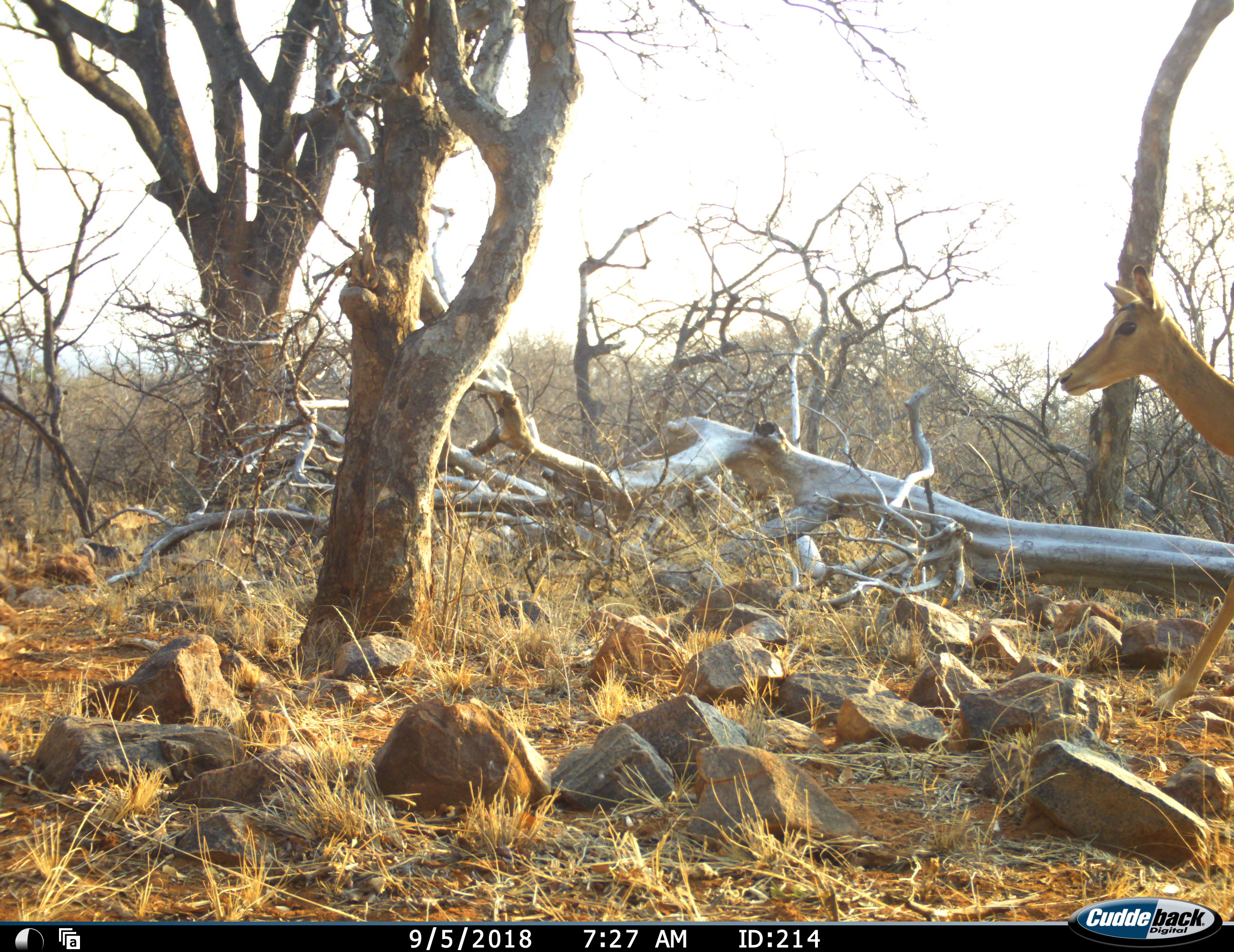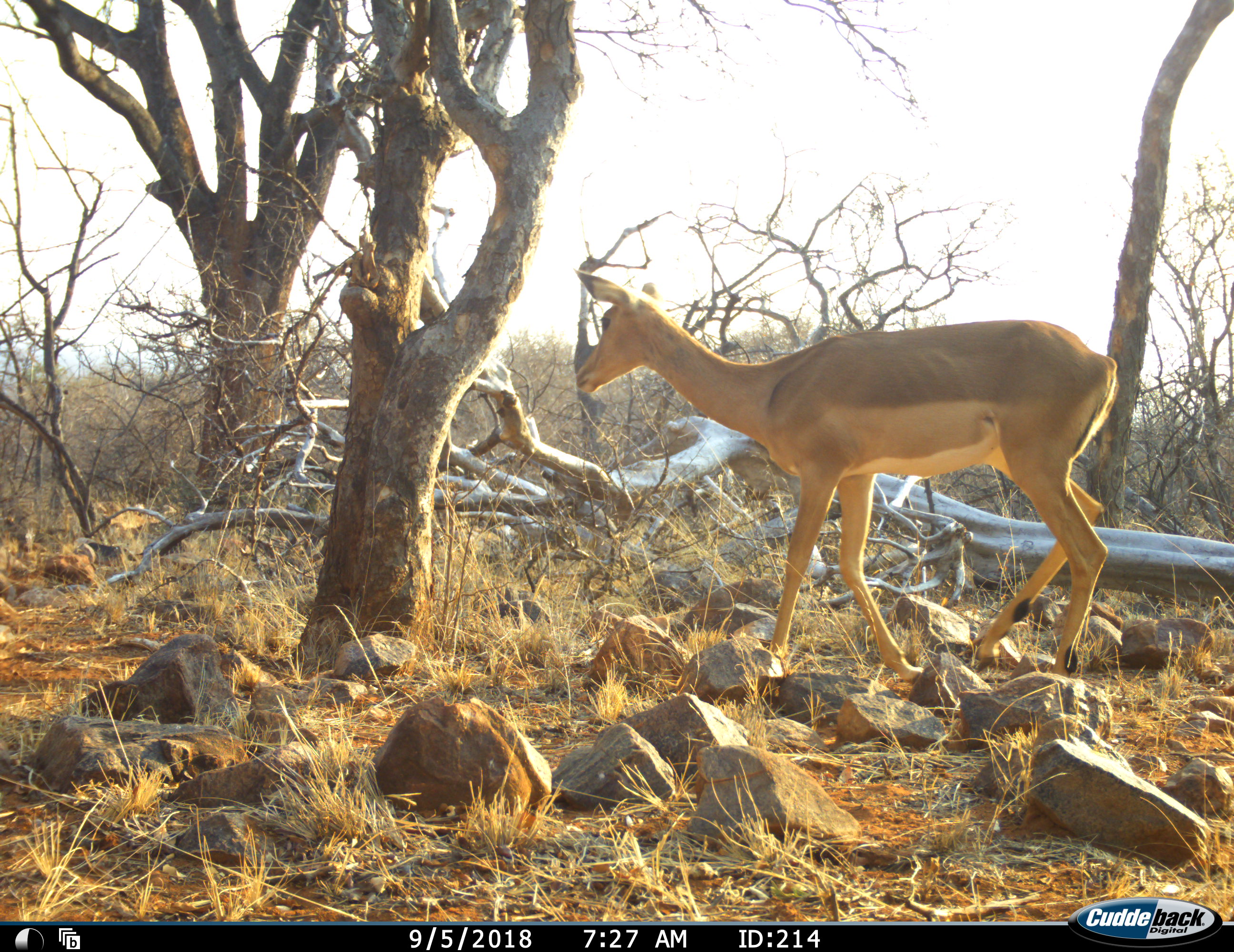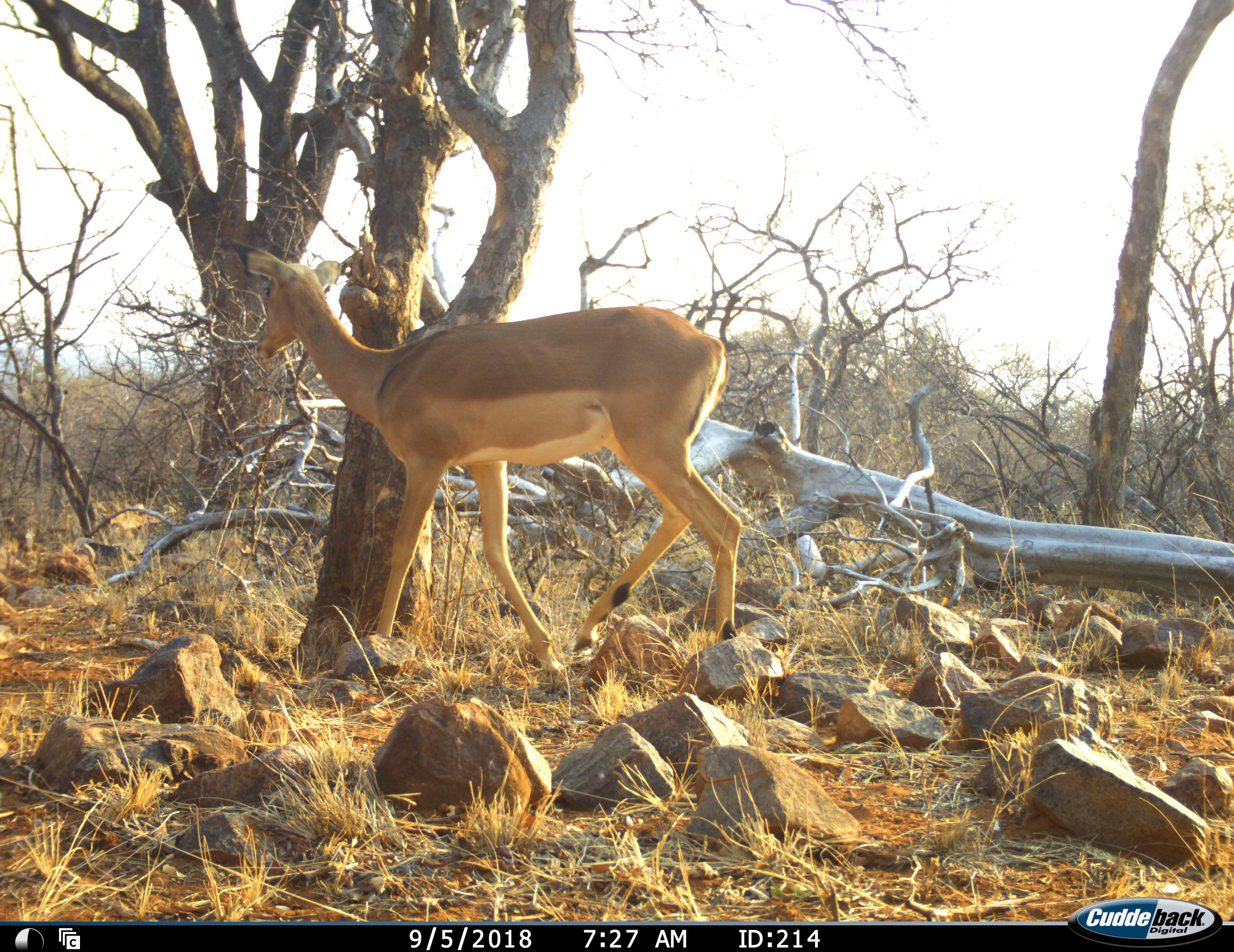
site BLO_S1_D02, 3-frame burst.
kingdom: Animalia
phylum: Chordata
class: Mammalia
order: Artiodactyla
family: Bovidae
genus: Aepyceros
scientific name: Aepyceros melampus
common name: impala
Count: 1.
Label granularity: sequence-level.